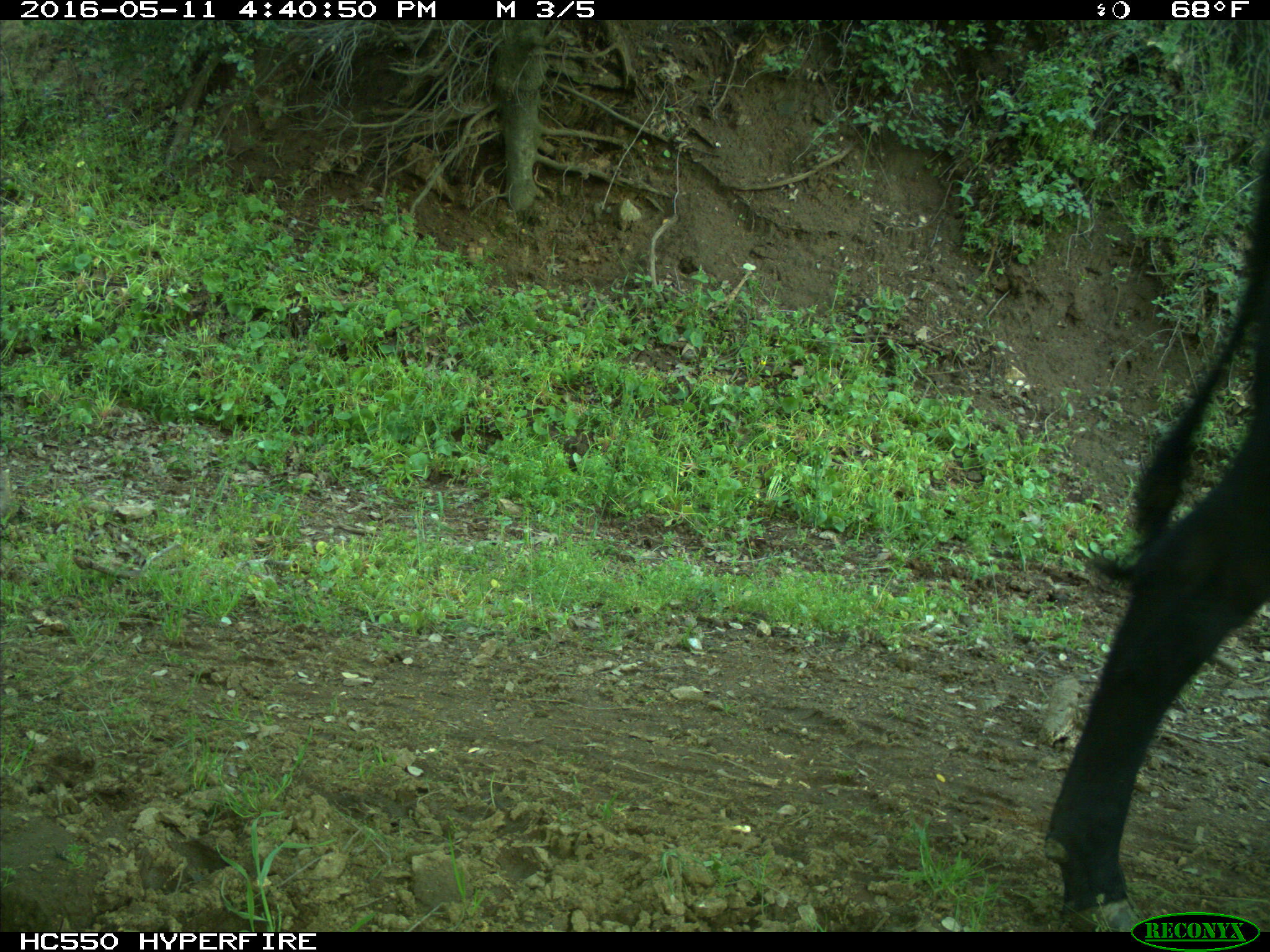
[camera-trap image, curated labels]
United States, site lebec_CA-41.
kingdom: Animalia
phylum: Chordata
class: Mammalia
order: Artiodactyla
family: Bovidae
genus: Bos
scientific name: Bos taurus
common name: domestic cow